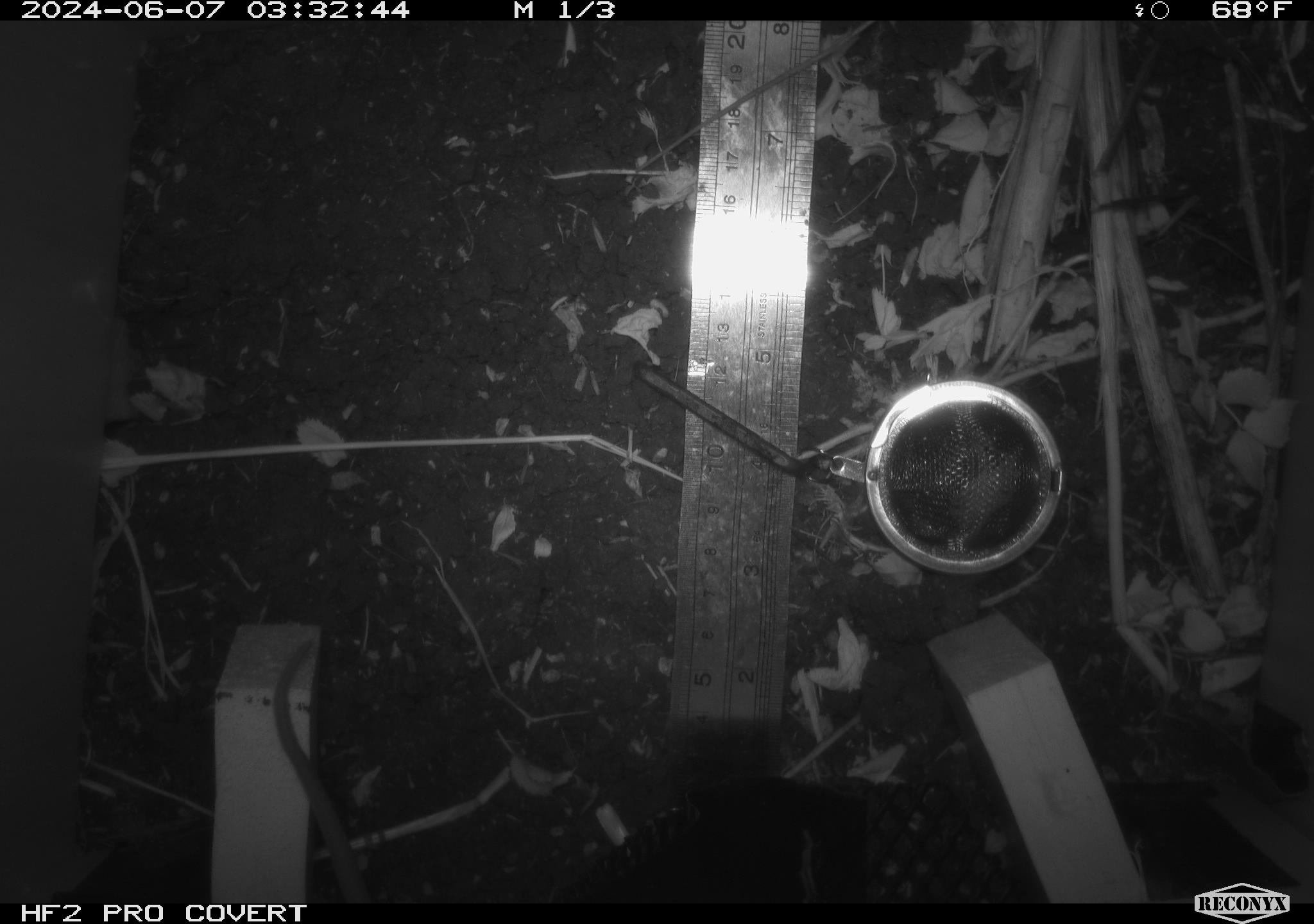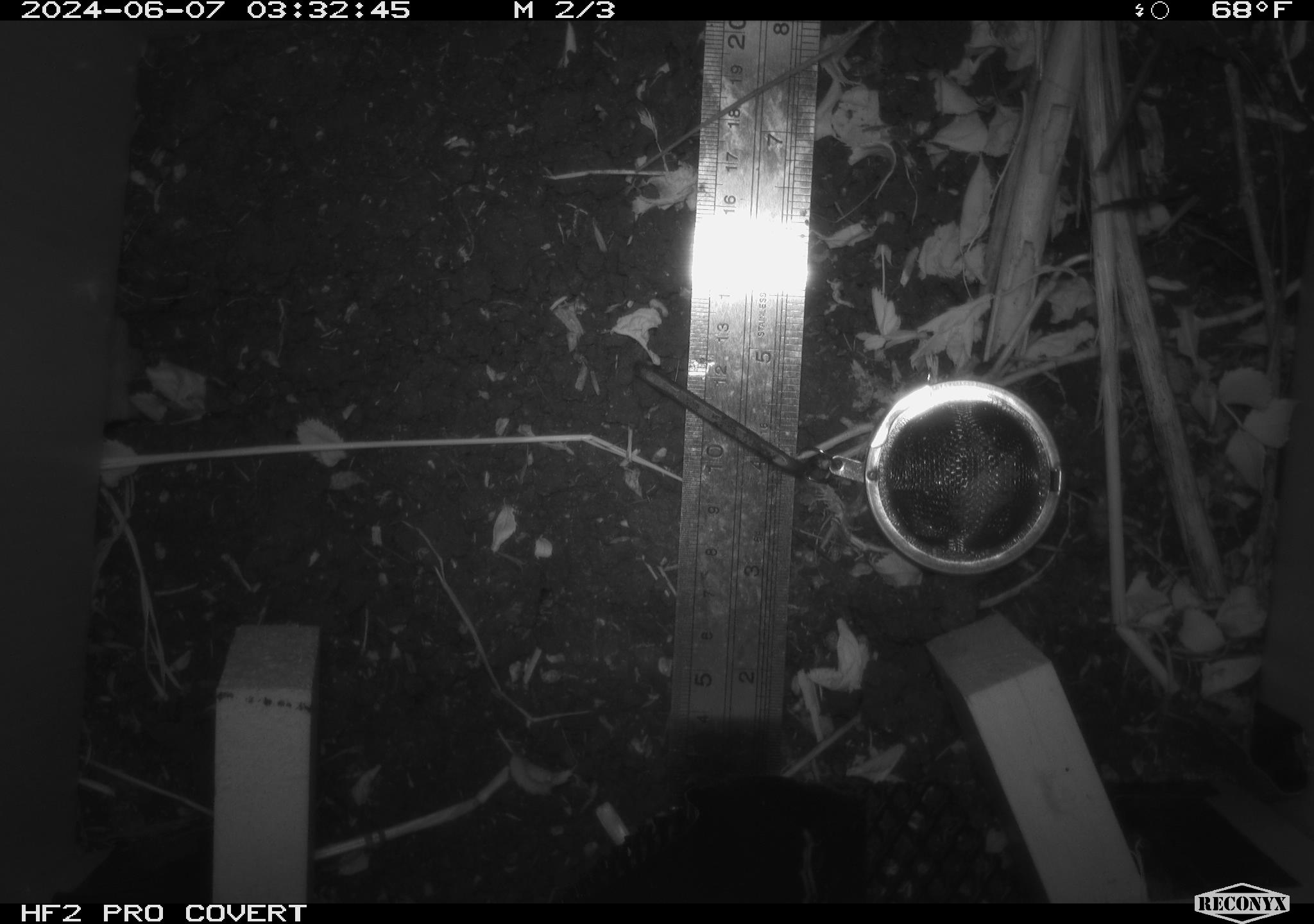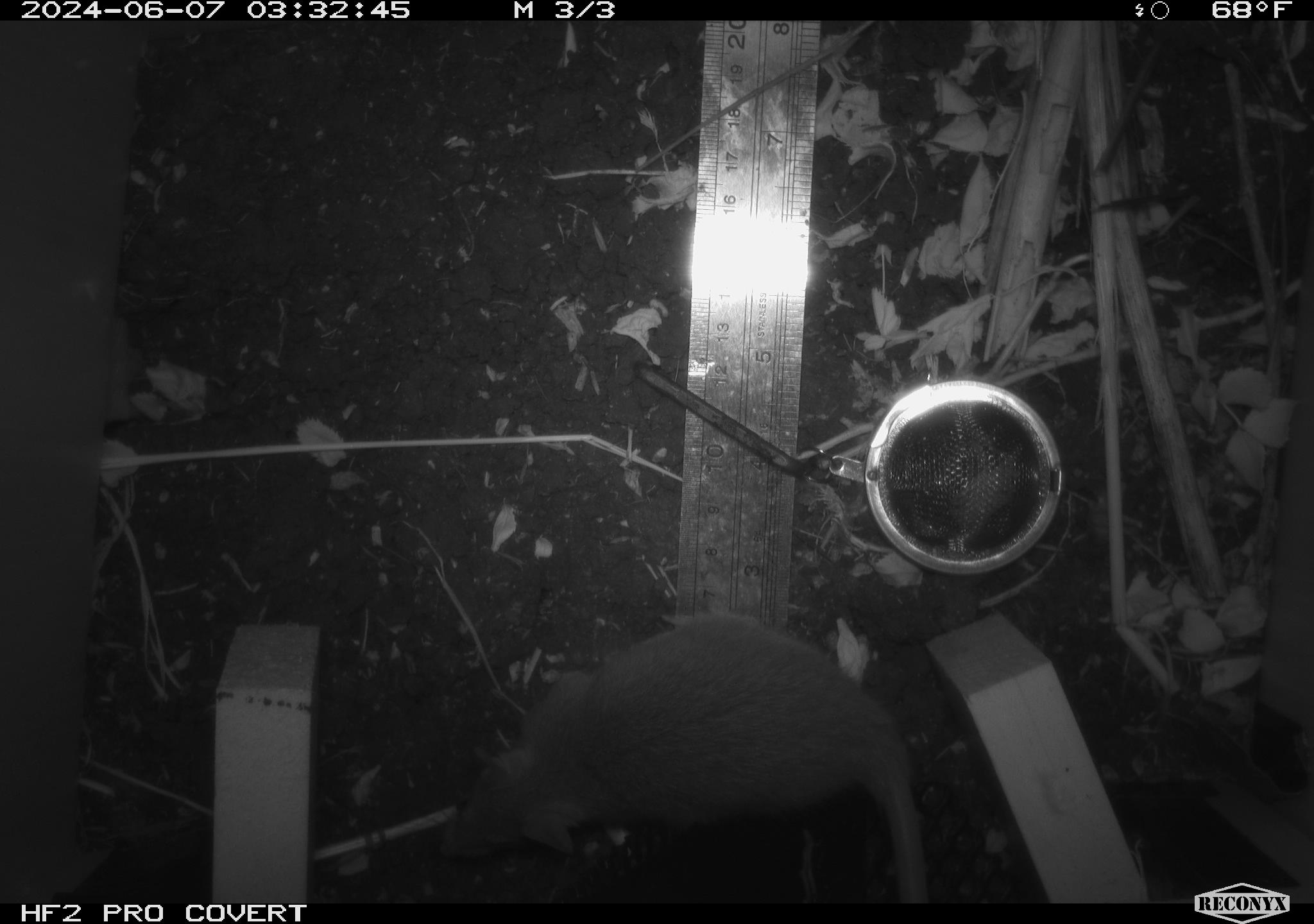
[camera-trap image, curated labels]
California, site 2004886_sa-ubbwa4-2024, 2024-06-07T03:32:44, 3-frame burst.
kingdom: Animalia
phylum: Chordata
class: Mammalia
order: Rodentia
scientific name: Rodentia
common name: woodrat or rat or mouse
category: woodrat or rat or mouse species